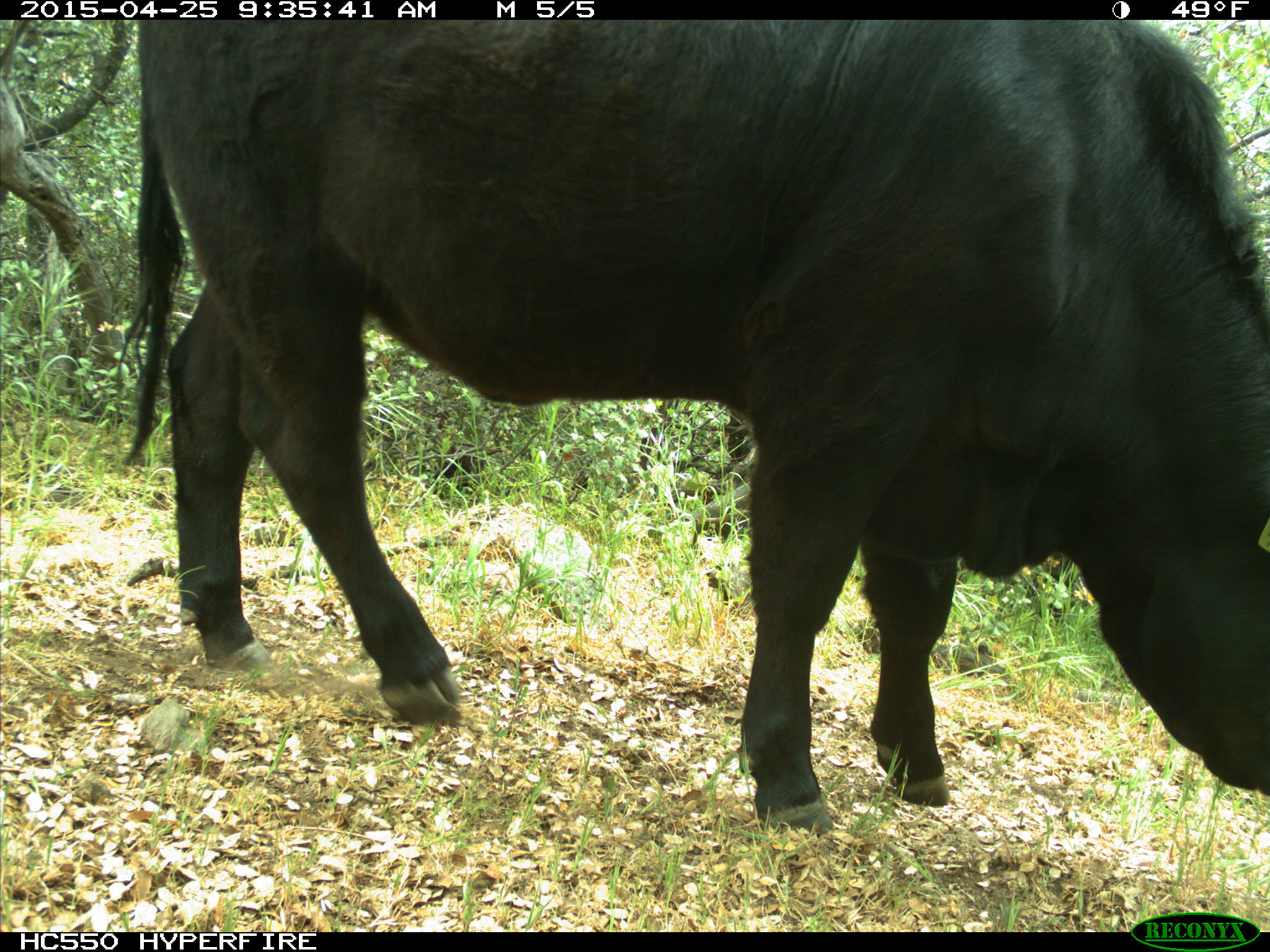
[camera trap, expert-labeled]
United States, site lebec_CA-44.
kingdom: Animalia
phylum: Chordata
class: Mammalia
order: Artiodactyla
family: Suidae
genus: Sus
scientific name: Sus scrofa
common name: wild boar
Sus scrofa (wild boar).